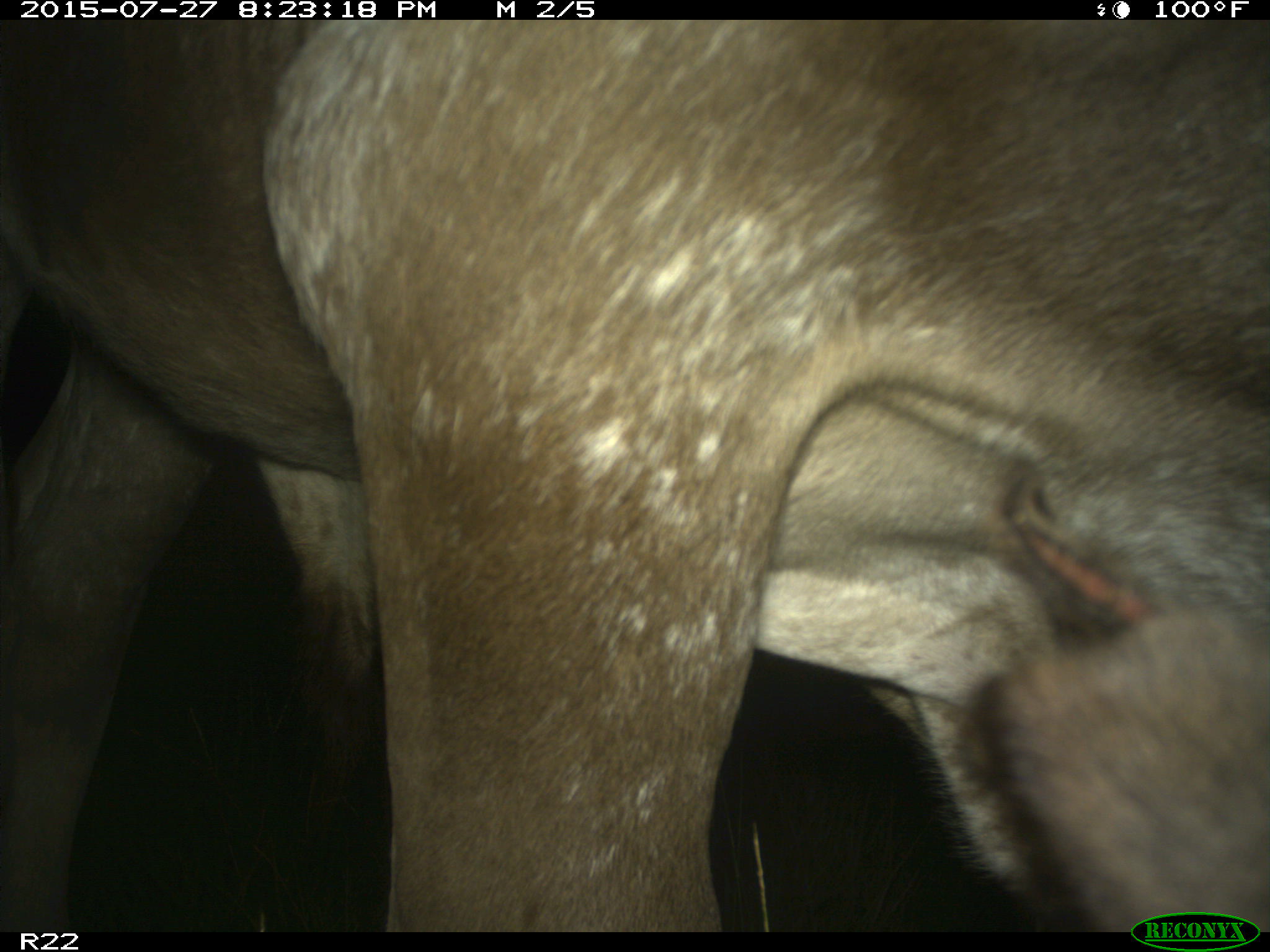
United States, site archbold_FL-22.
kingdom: Animalia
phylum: Chordata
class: Mammalia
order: Artiodactyla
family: Bovidae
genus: Bos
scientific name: Bos taurus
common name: domestic cow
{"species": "Bos taurus (domestic cow)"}